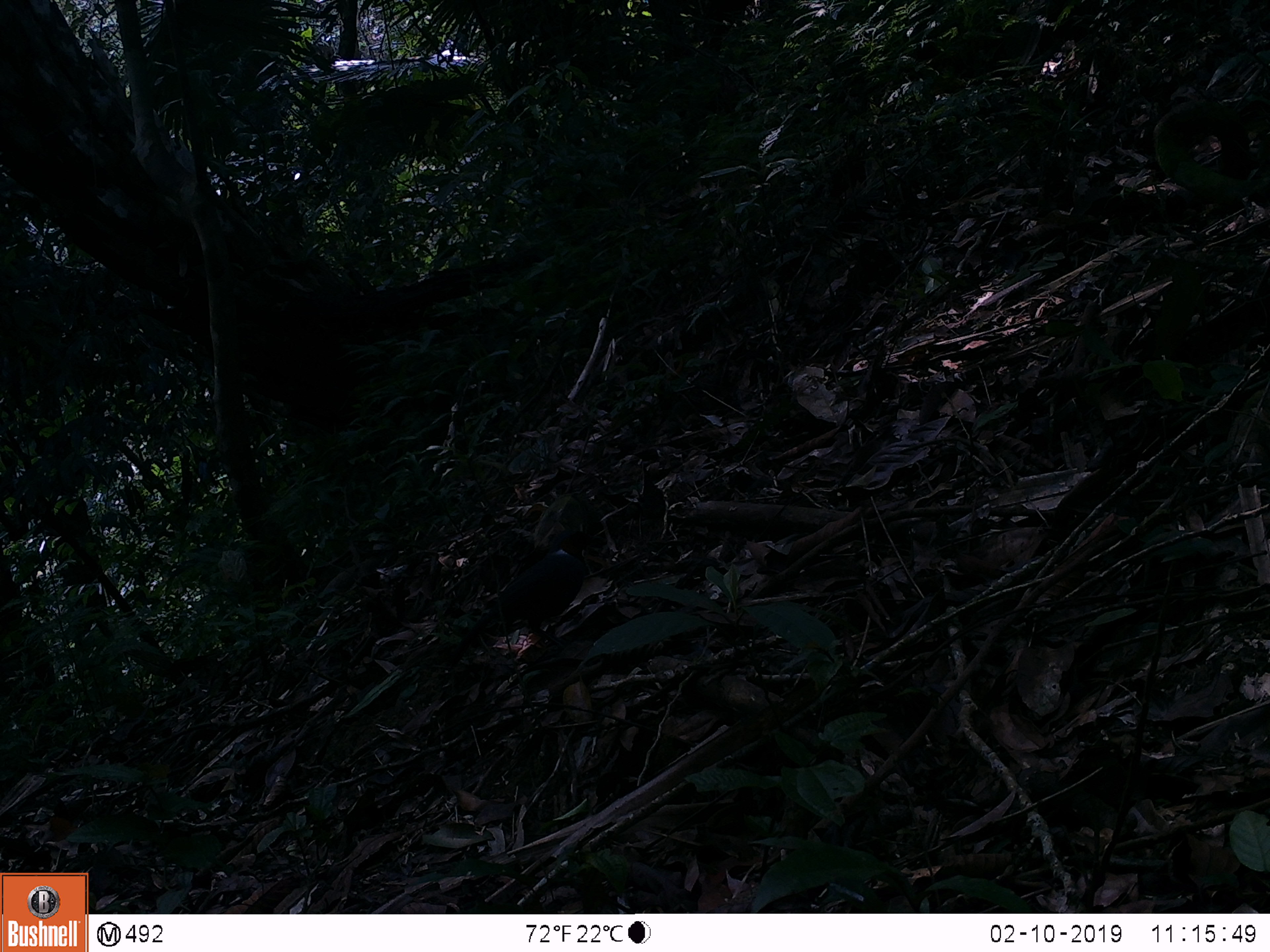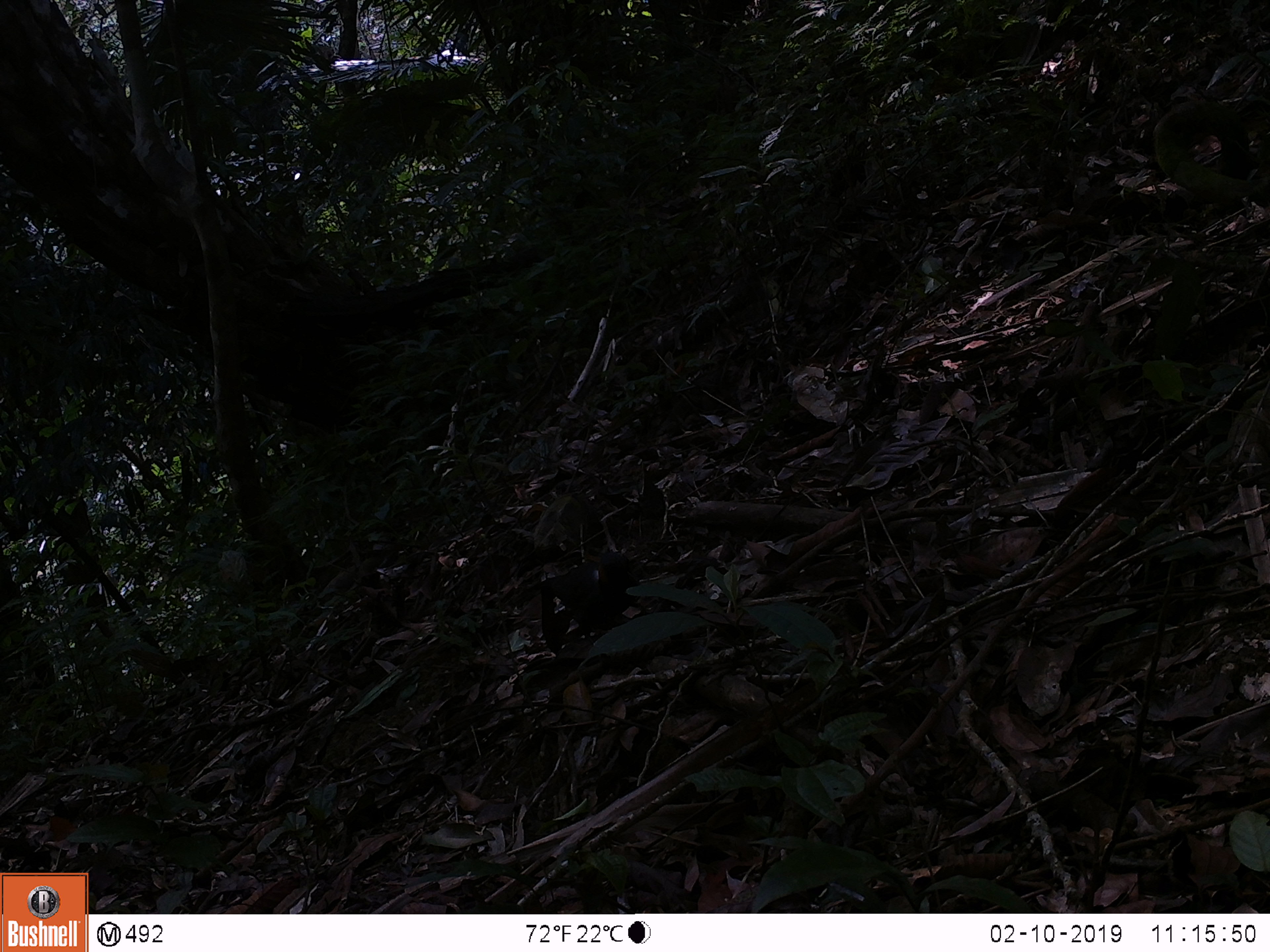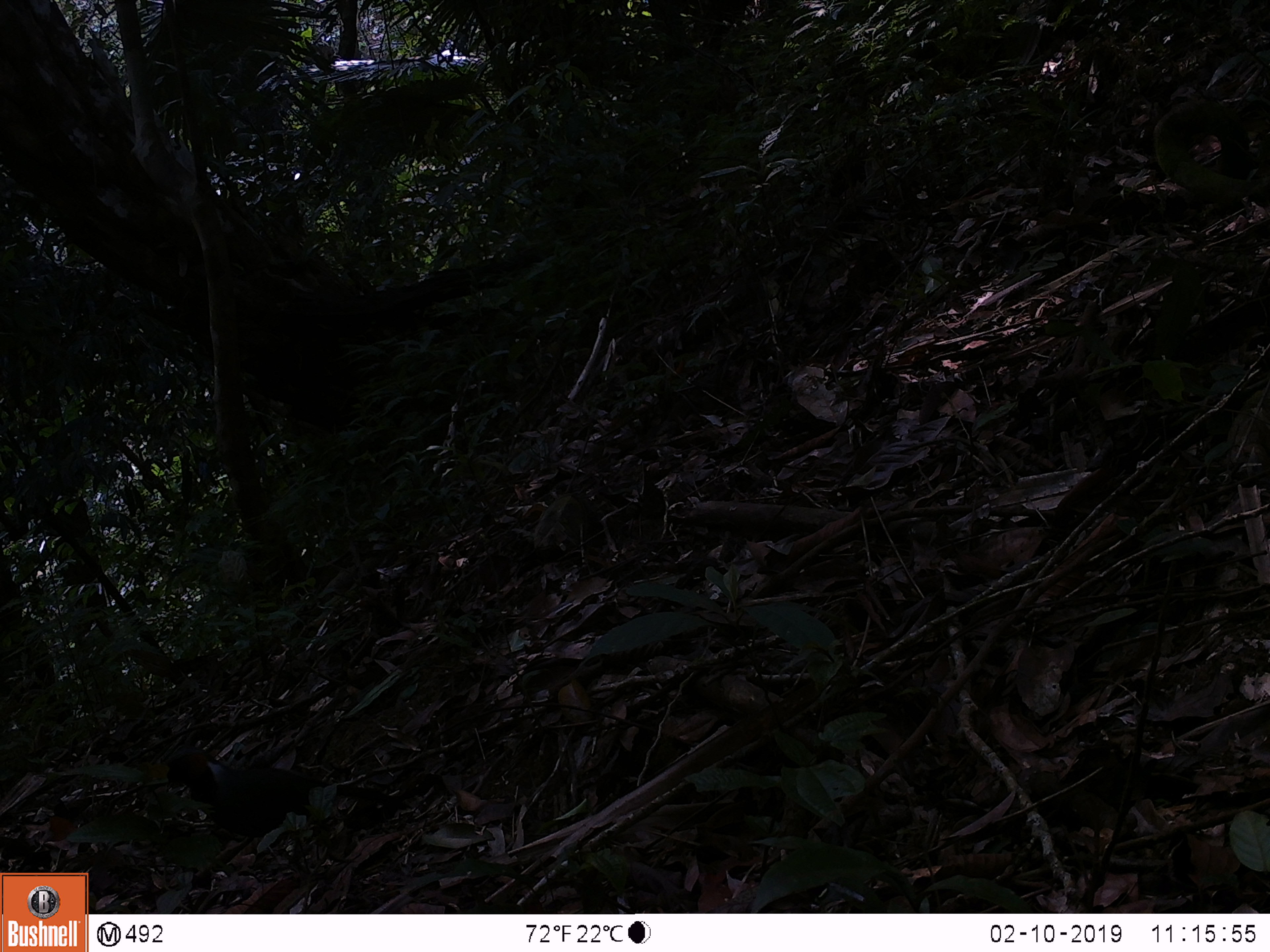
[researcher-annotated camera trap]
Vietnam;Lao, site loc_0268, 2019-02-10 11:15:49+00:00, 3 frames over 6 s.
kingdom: Animalia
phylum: Chordata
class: Aves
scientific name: Aves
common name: bird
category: unidentified bird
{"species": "unidentified bird (bird) (Aves)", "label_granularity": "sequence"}